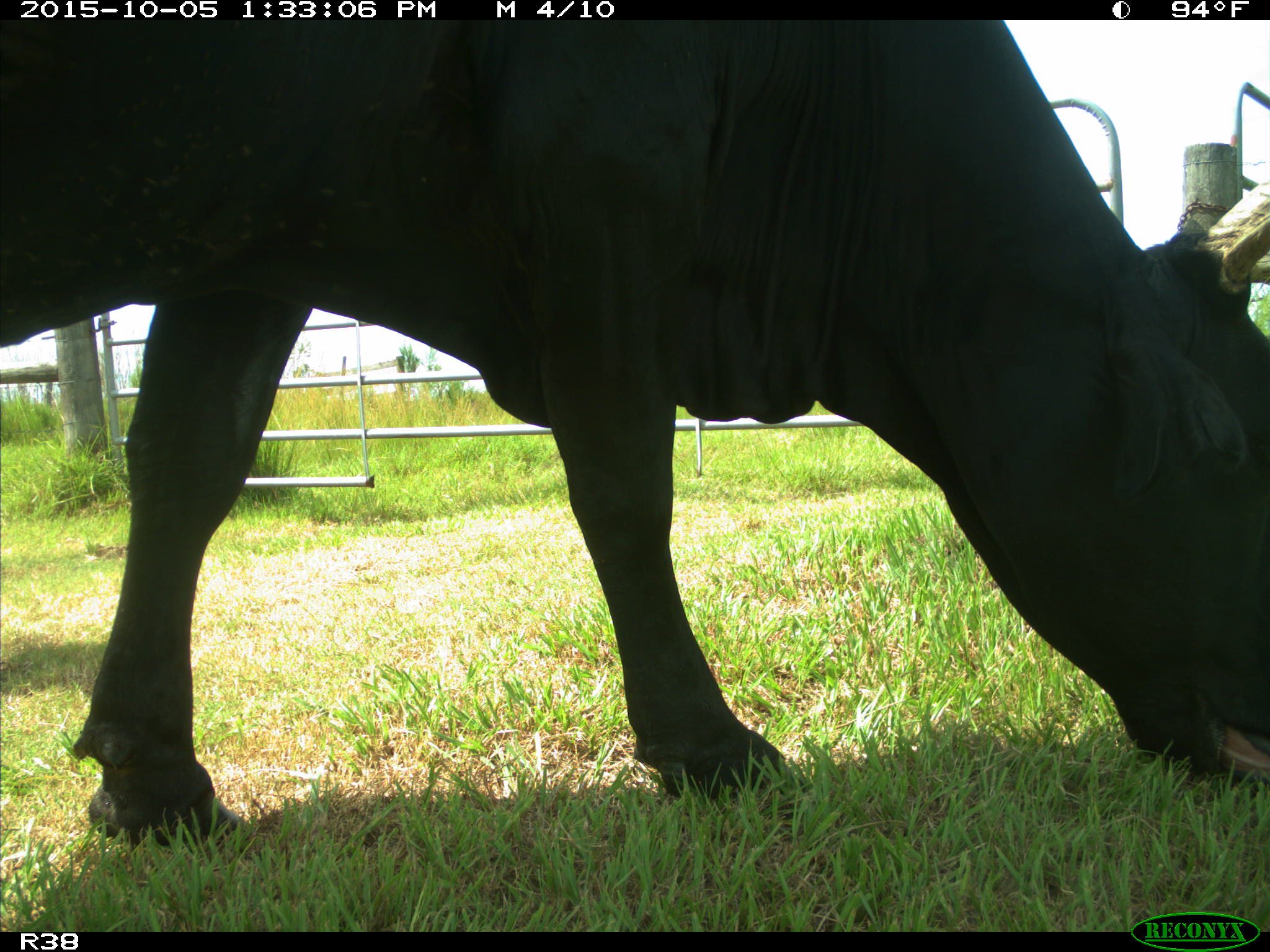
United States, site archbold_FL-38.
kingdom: Animalia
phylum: Chordata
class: Mammalia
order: Artiodactyla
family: Bovidae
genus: Bos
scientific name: Bos taurus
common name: domestic cow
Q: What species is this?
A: Bos taurus (domestic cow).